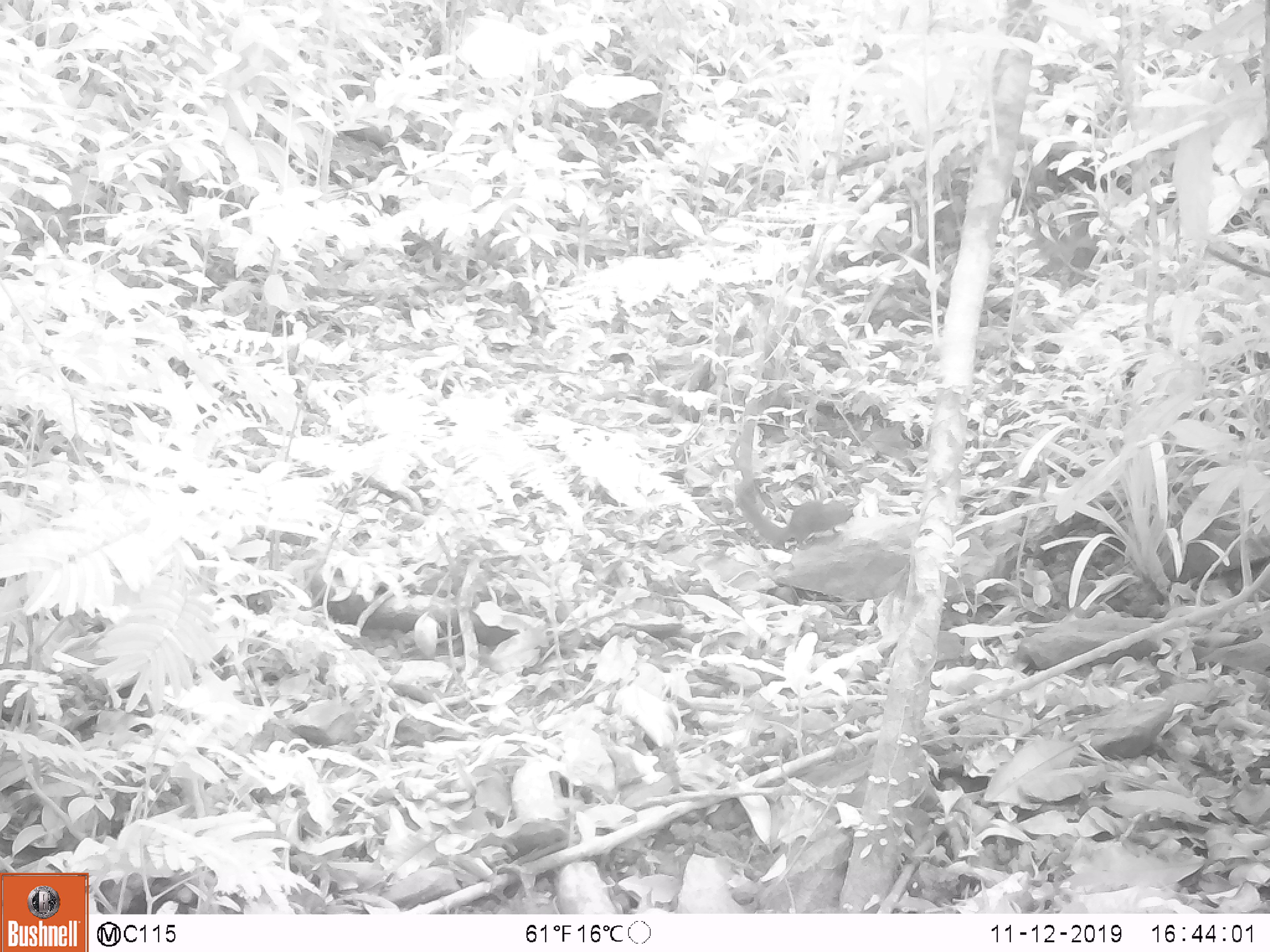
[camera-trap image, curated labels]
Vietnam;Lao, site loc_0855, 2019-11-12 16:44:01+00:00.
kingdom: Animalia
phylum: Chordata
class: Mammalia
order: Scandentia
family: Tupaiidae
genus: Tupaia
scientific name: Tupaia belangeri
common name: northern treeshrew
Northern treeshrew (Tupaia belangeri). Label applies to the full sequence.